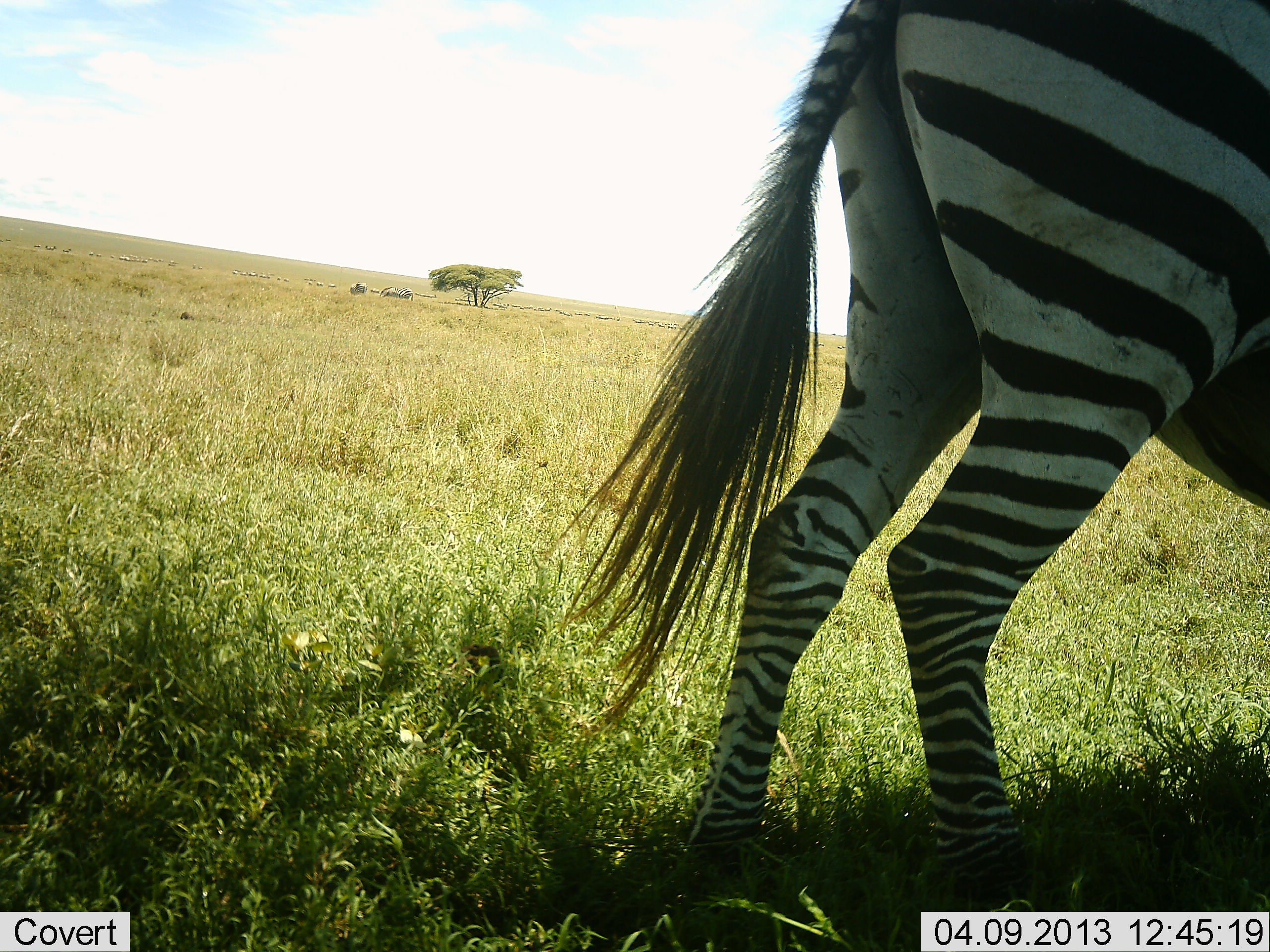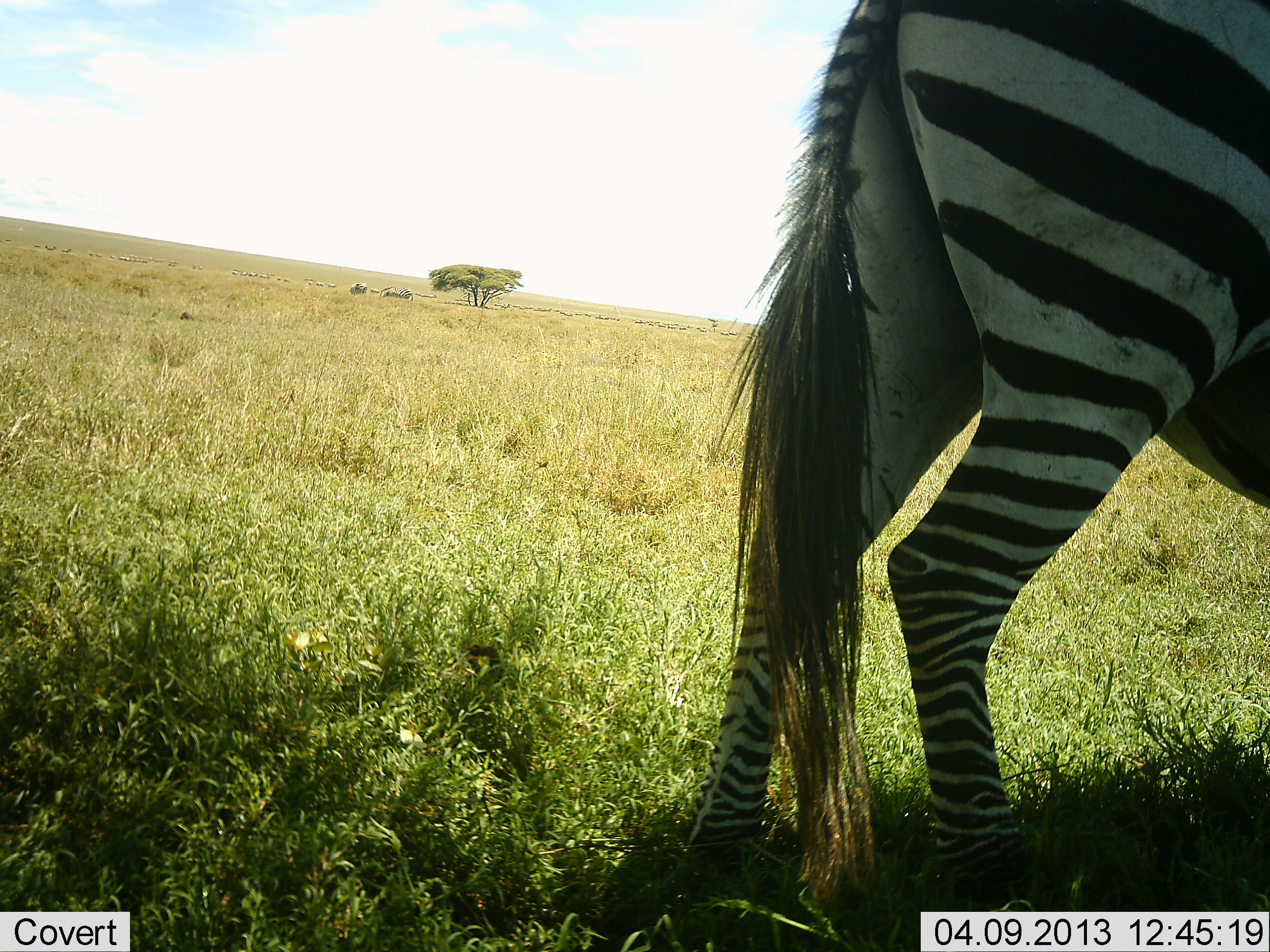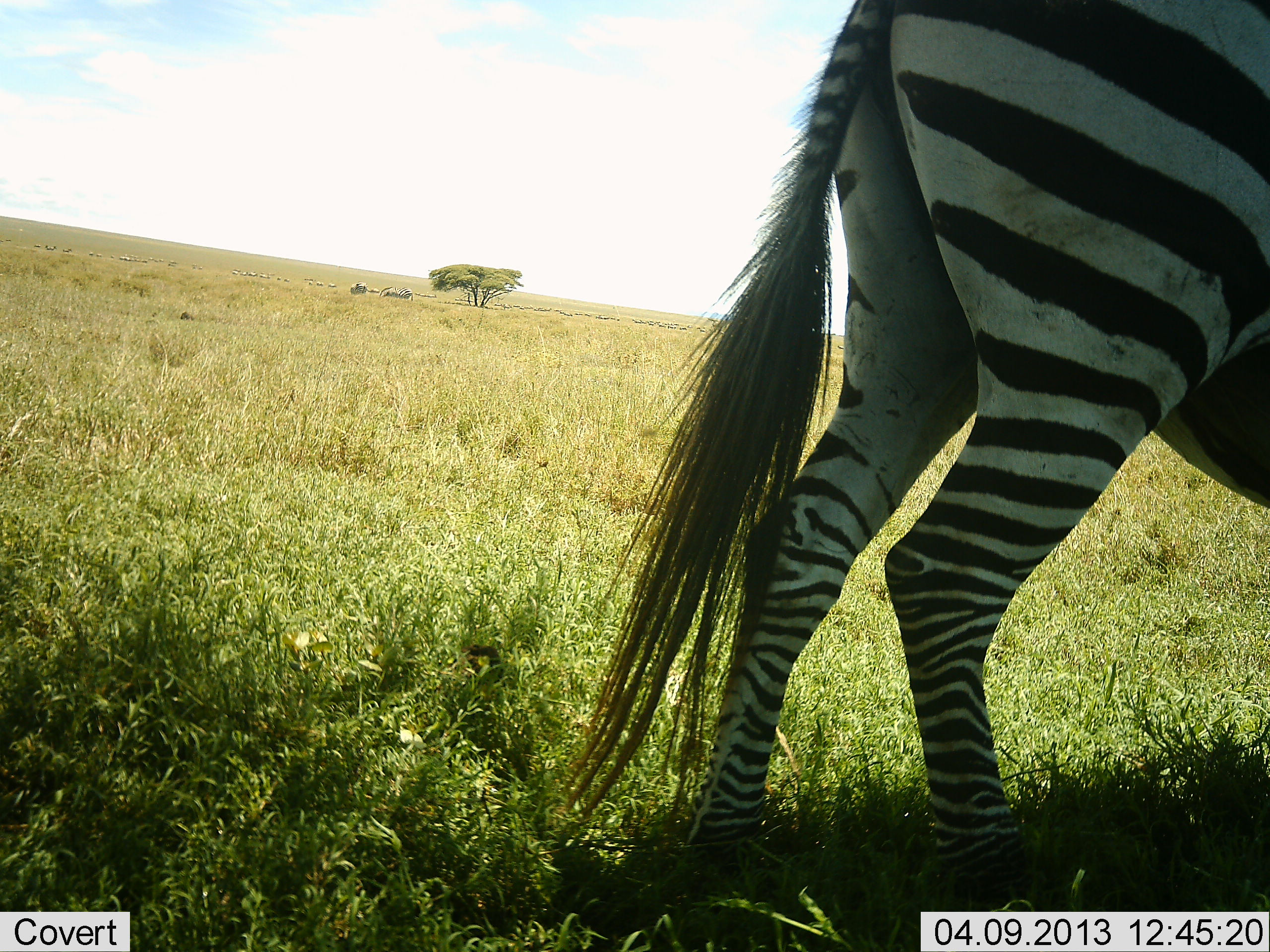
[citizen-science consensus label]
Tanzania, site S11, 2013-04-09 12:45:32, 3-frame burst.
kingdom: Animalia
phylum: Chordata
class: Mammalia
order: Perissodactyla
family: Equidae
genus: Equus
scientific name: Equus quagga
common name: plains zebra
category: zebra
Zebra (plains zebra) (Equus quagga), count 1. Behavior (volunteer vote fractions): standing 93%, resting 2%, moving 10%, interacting 0%. Young present (vote fraction): 0%. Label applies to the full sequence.